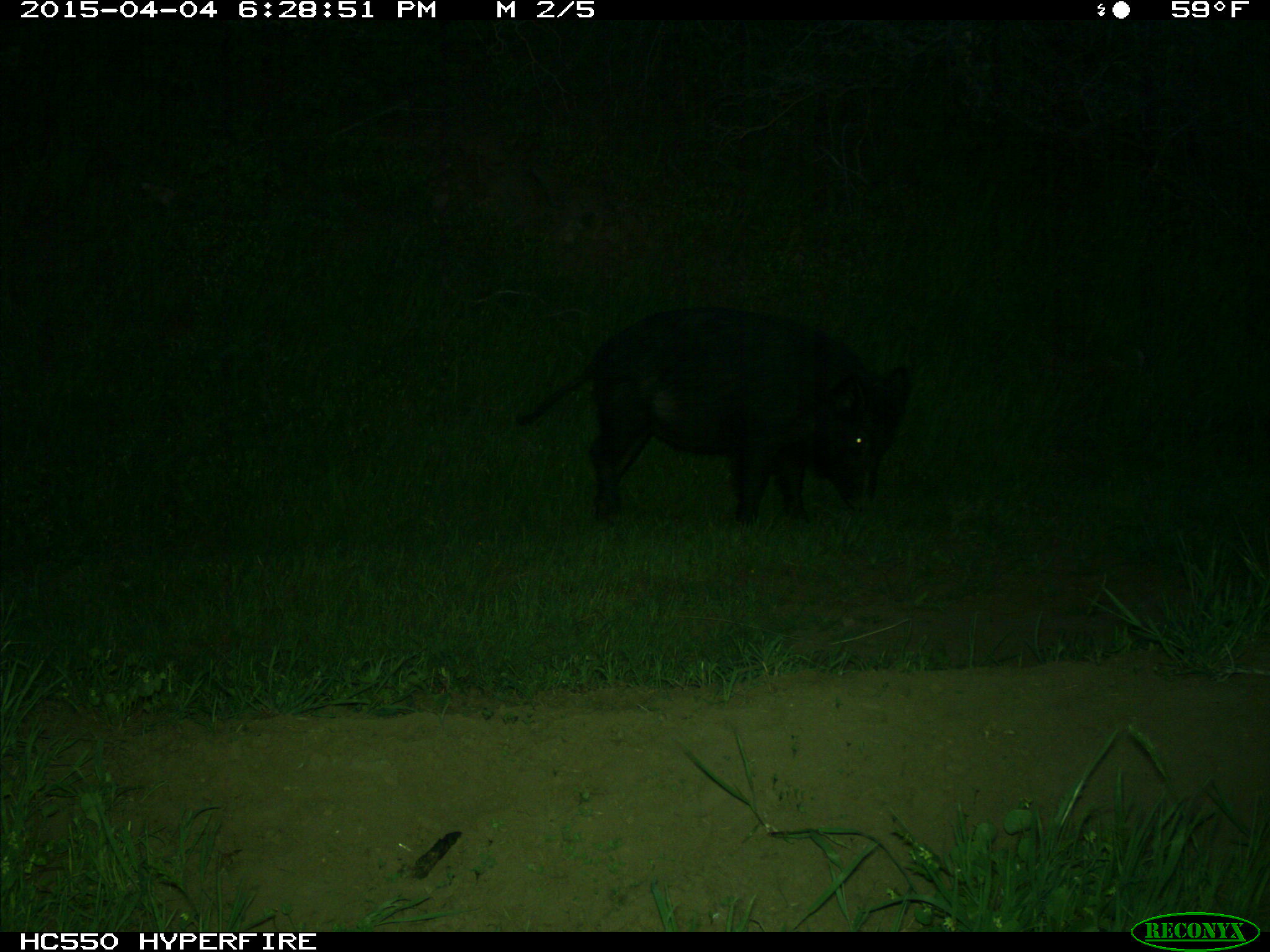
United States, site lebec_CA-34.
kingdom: Animalia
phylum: Chordata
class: Mammalia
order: Artiodactyla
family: Suidae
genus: Sus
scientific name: Sus scrofa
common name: wild boar